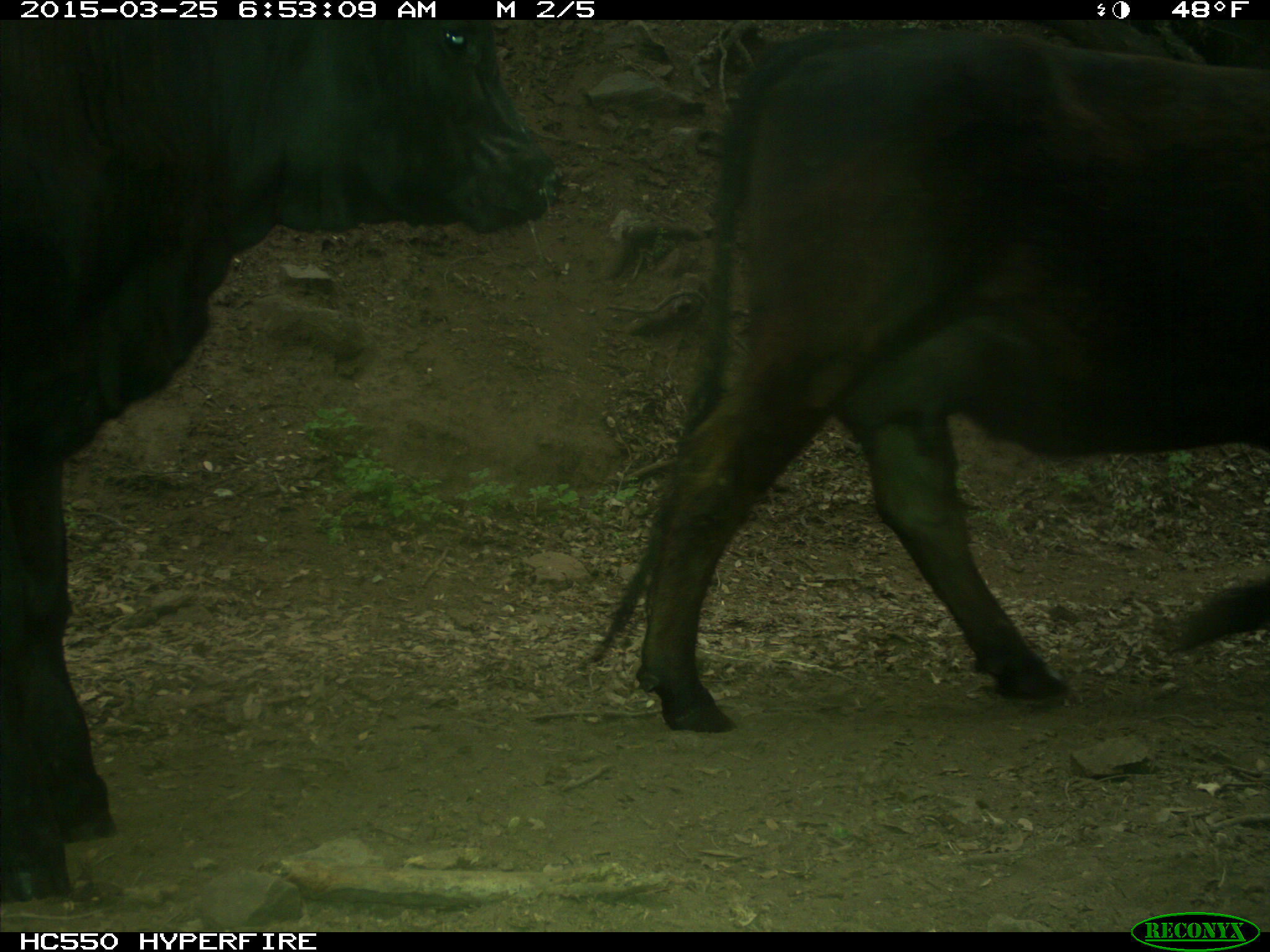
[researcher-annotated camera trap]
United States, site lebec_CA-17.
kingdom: Animalia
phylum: Chordata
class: Mammalia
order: Artiodactyla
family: Bovidae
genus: Bos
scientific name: Bos taurus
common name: domestic cow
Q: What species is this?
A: Bos taurus (domestic cow).